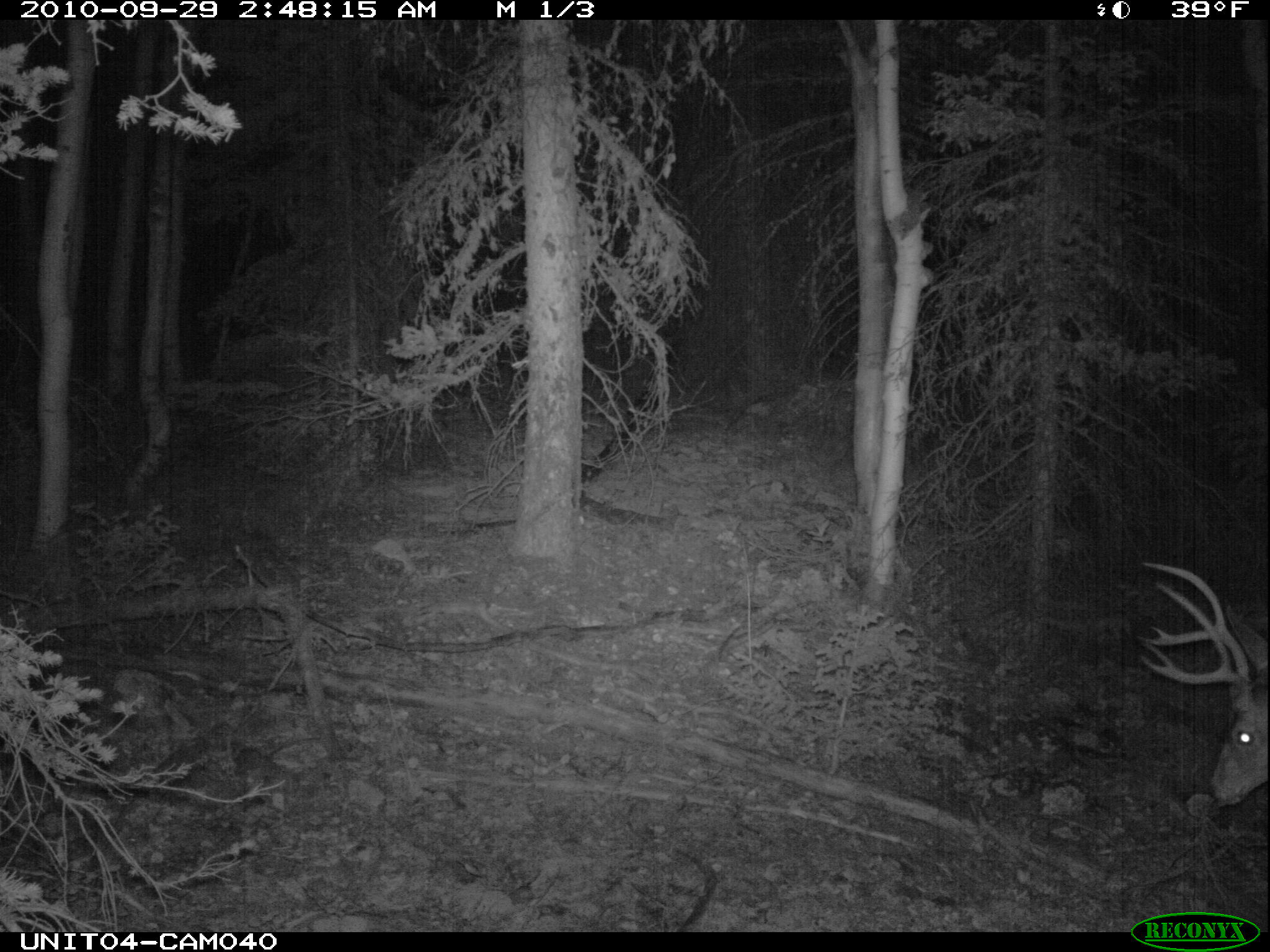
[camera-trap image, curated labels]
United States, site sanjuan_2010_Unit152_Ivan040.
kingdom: Animalia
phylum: Chordata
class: Mammalia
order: Artiodactyla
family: Cervidae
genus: Odocoileus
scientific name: Odocoileus hemionus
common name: mule deer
Odocoileus hemionus (mule deer).